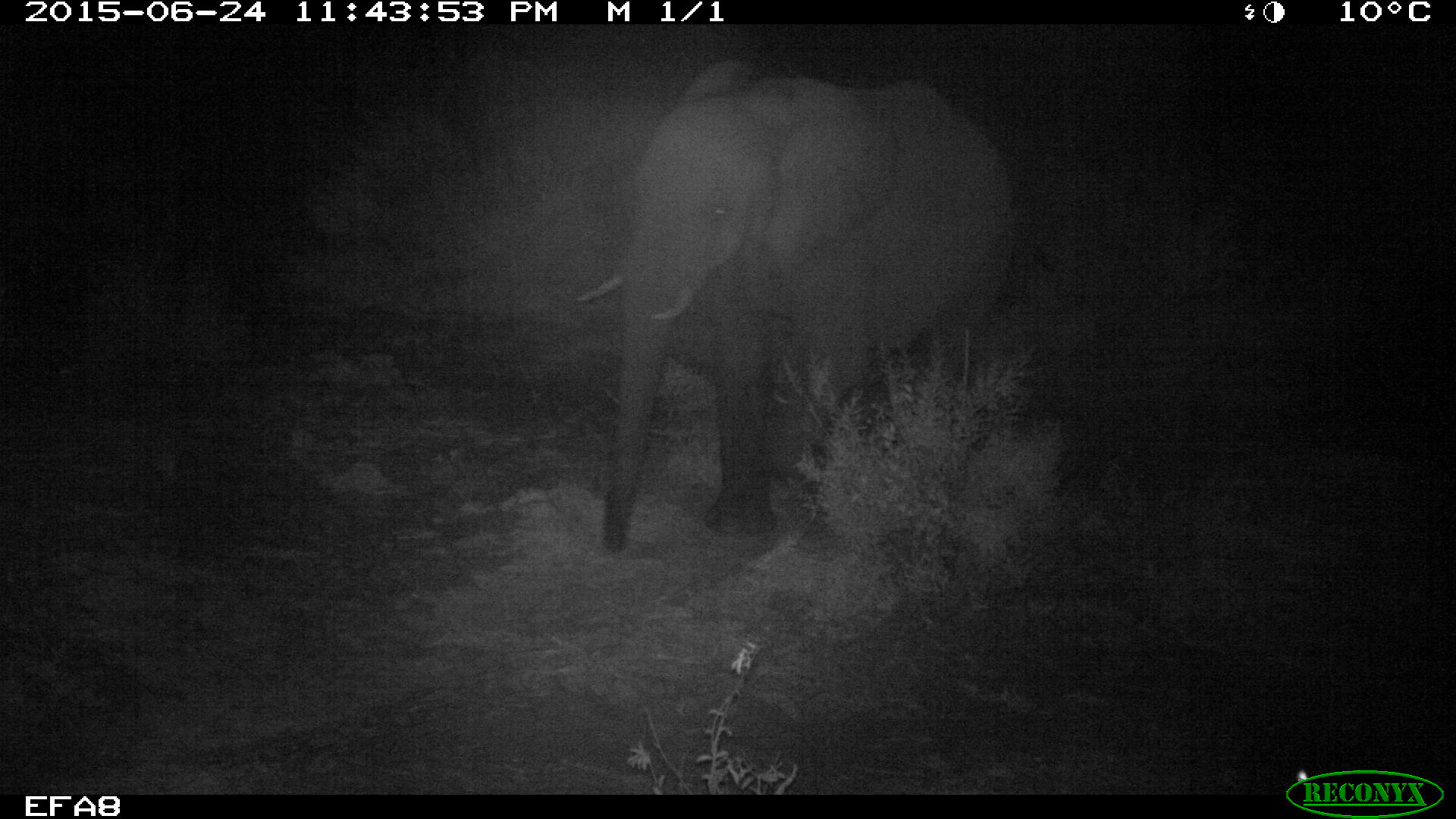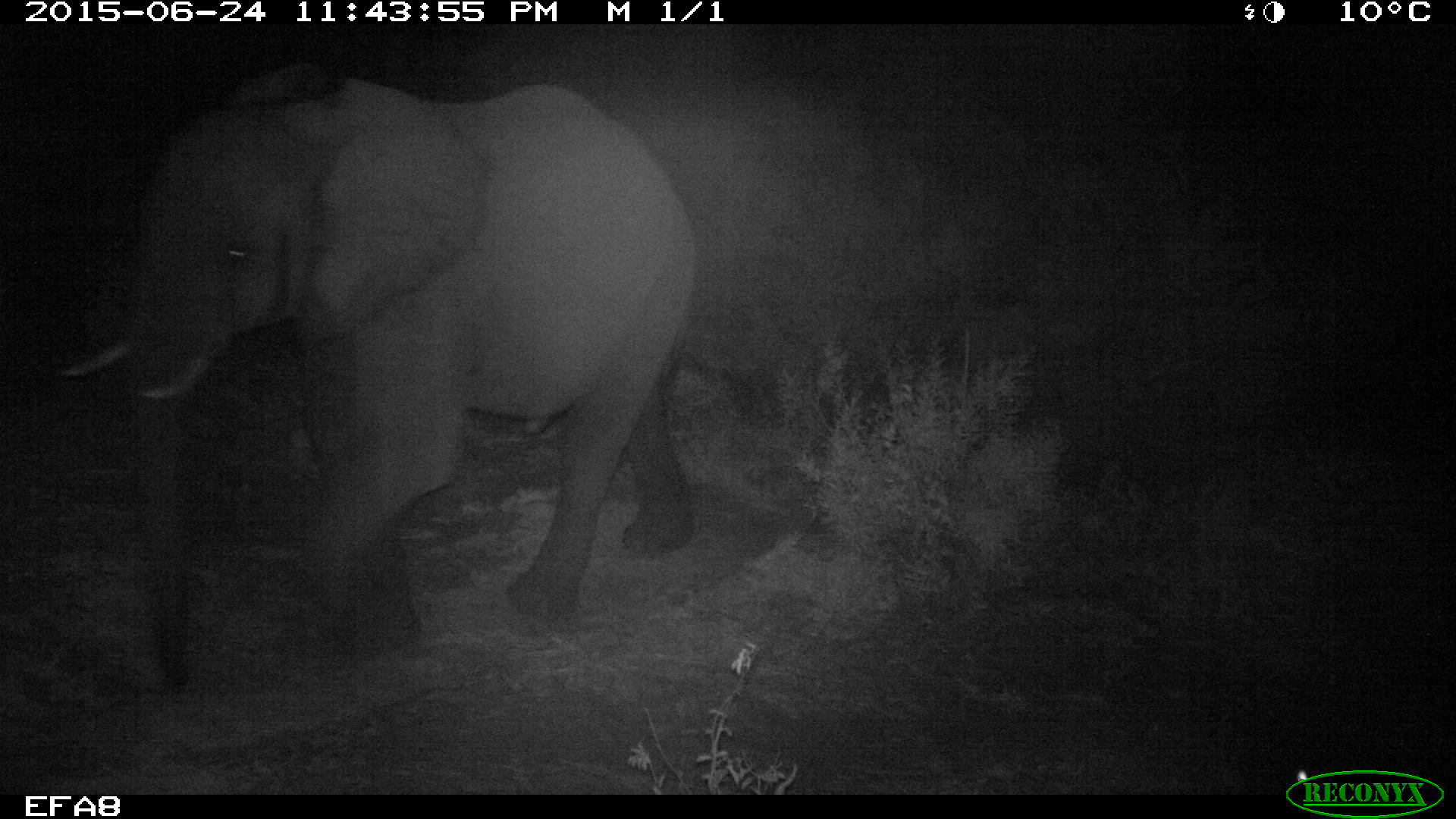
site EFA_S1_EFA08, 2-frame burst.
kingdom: Animalia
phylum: Chordata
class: Mammalia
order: Proboscidea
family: Elephantidae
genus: Loxodonta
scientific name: Loxodonta africana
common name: african bush elephant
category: elephant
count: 1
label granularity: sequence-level